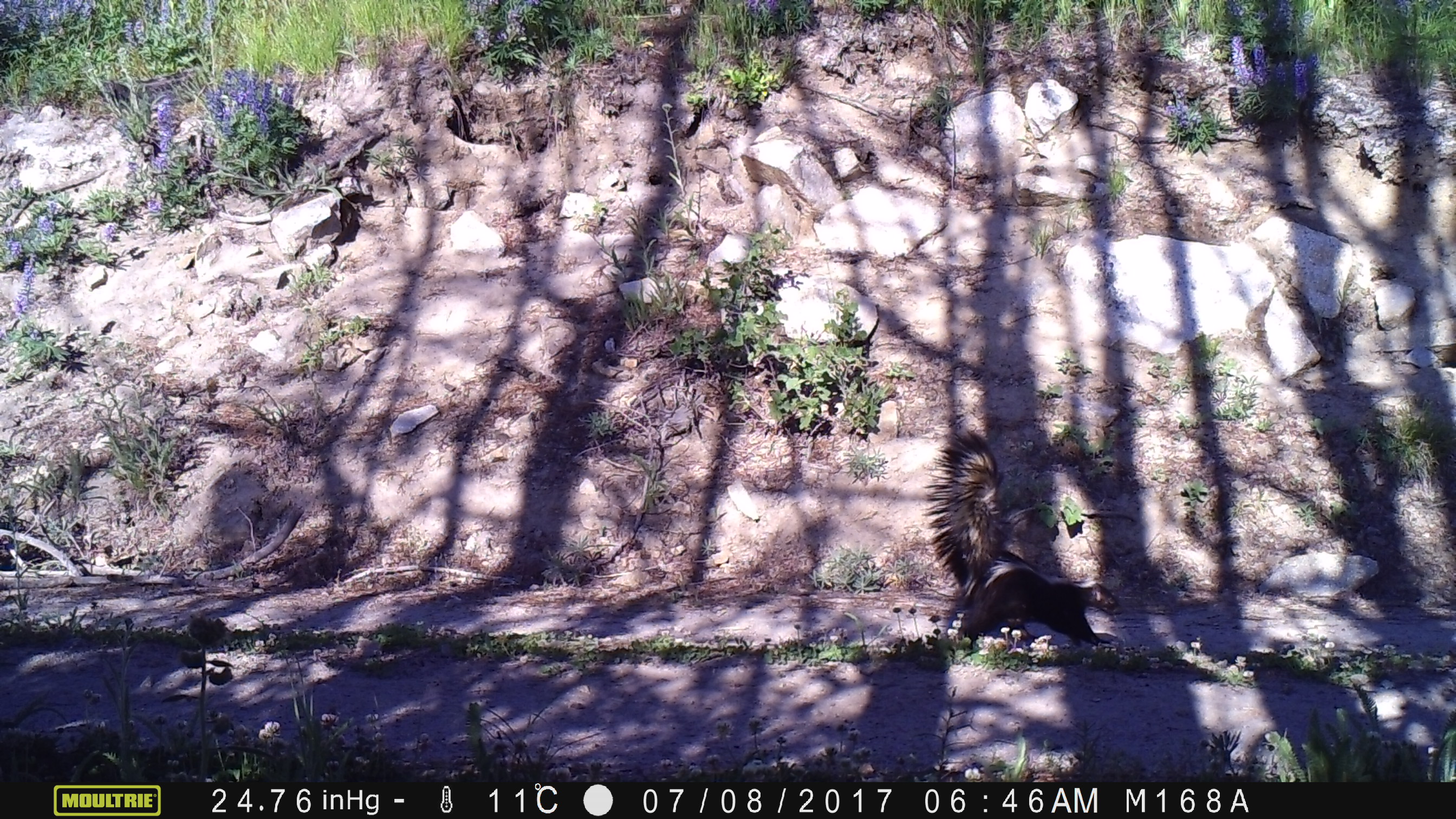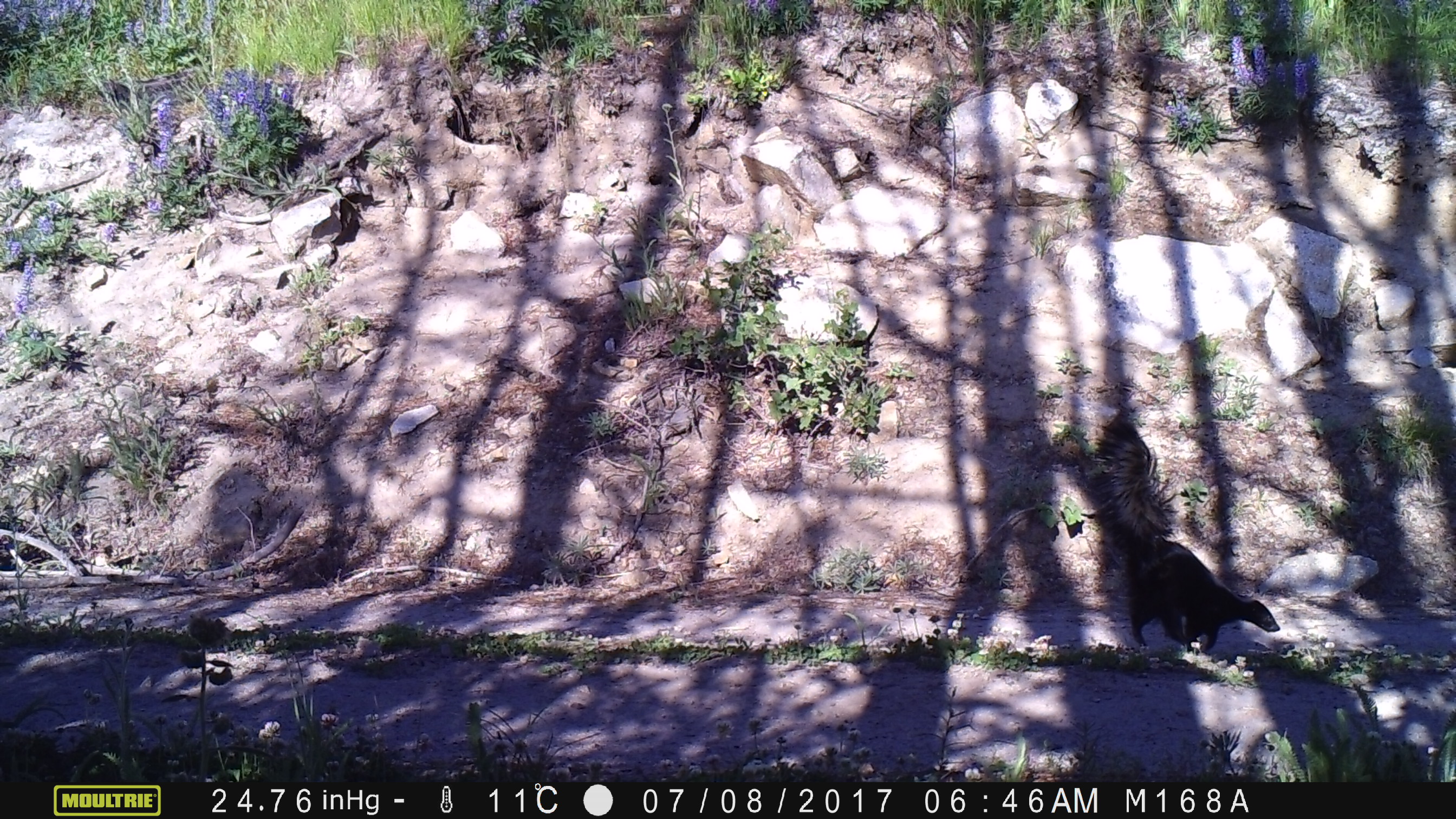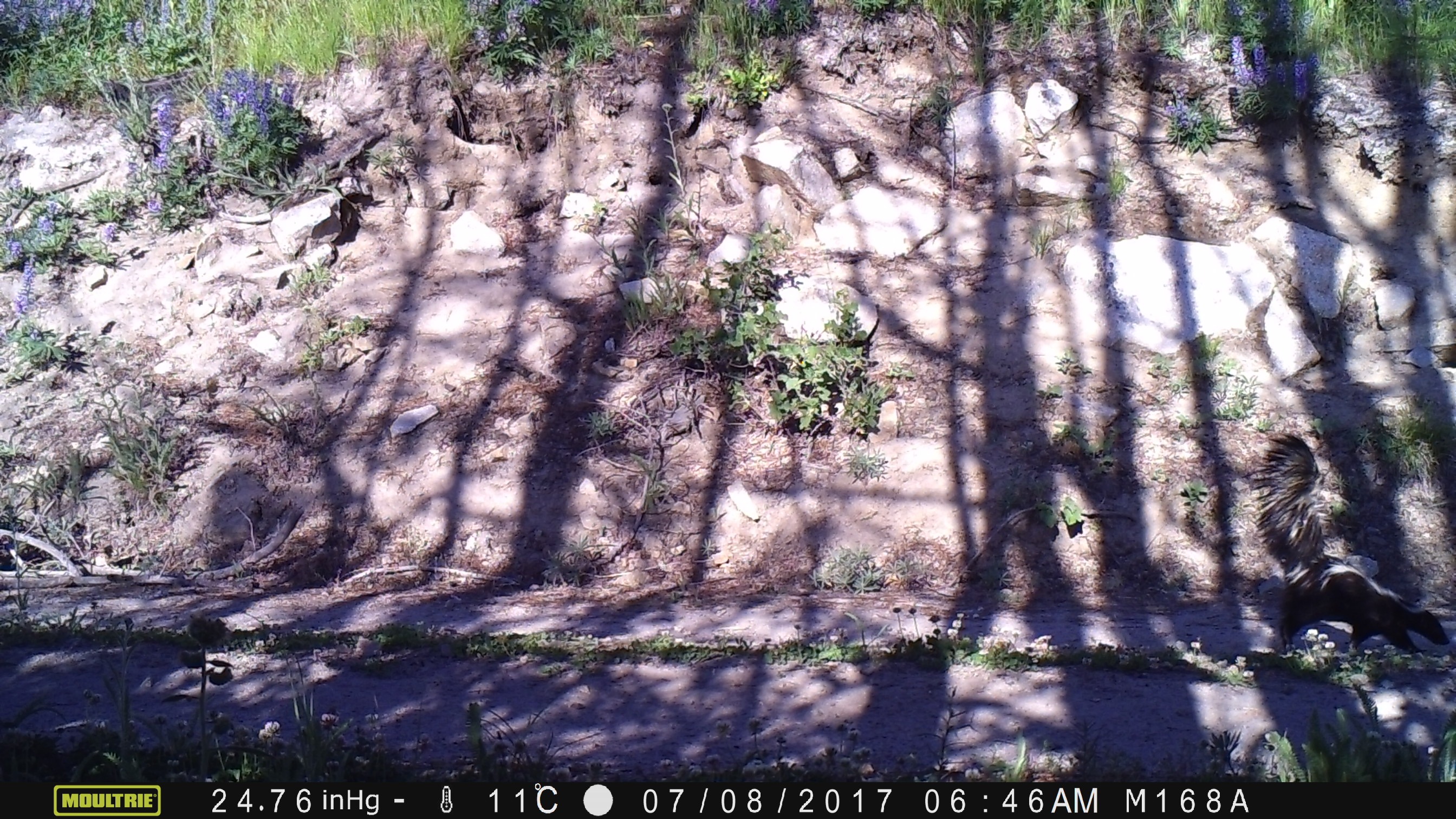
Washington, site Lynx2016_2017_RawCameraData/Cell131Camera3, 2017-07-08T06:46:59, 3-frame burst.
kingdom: Animalia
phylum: Chordata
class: Mammalia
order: Carnivora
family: Mephitidae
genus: Mephitis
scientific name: Mephitis mephitis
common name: striped skunk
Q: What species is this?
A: Mephitis mephitis (striped skunk).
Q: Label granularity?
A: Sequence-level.